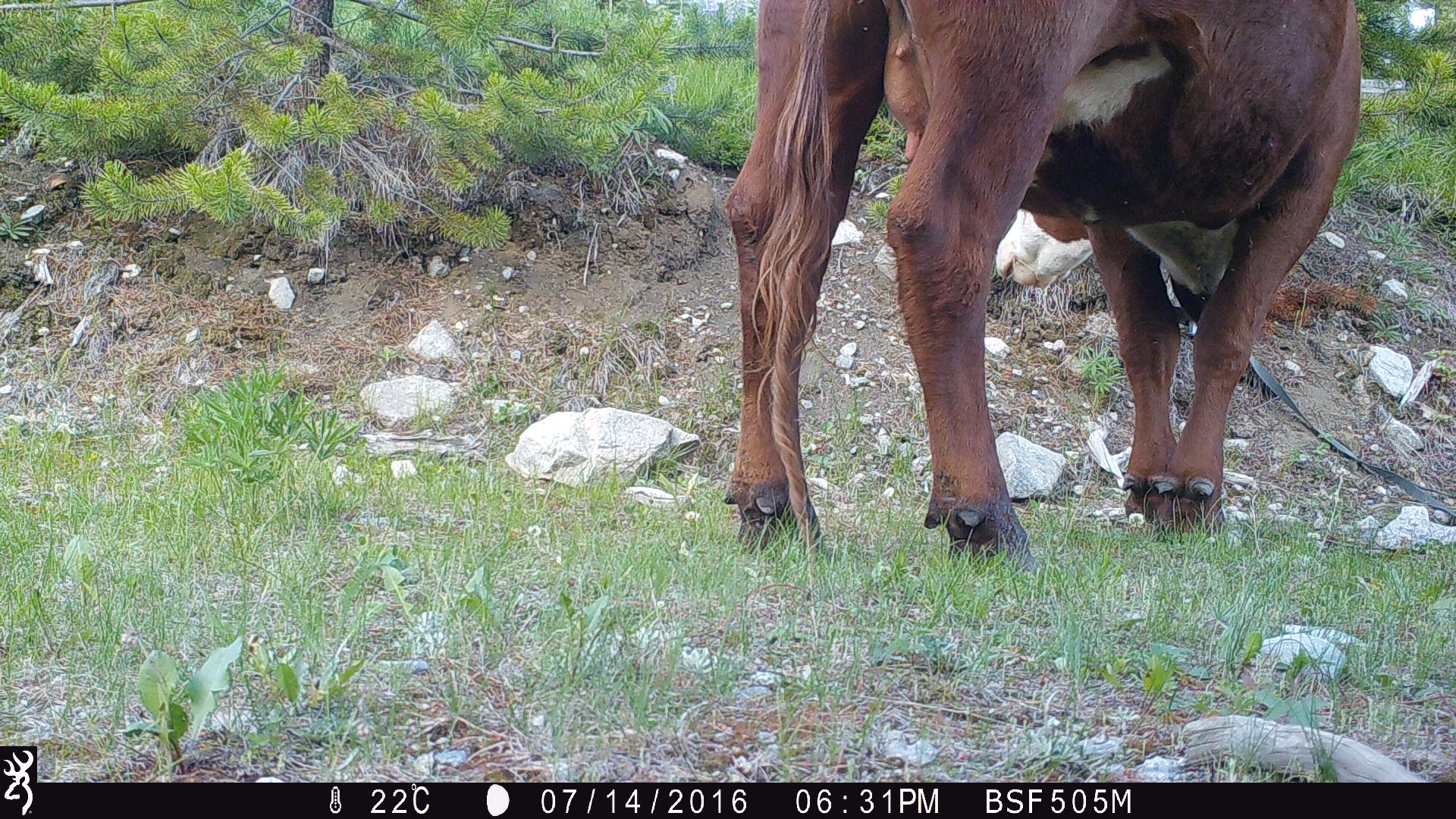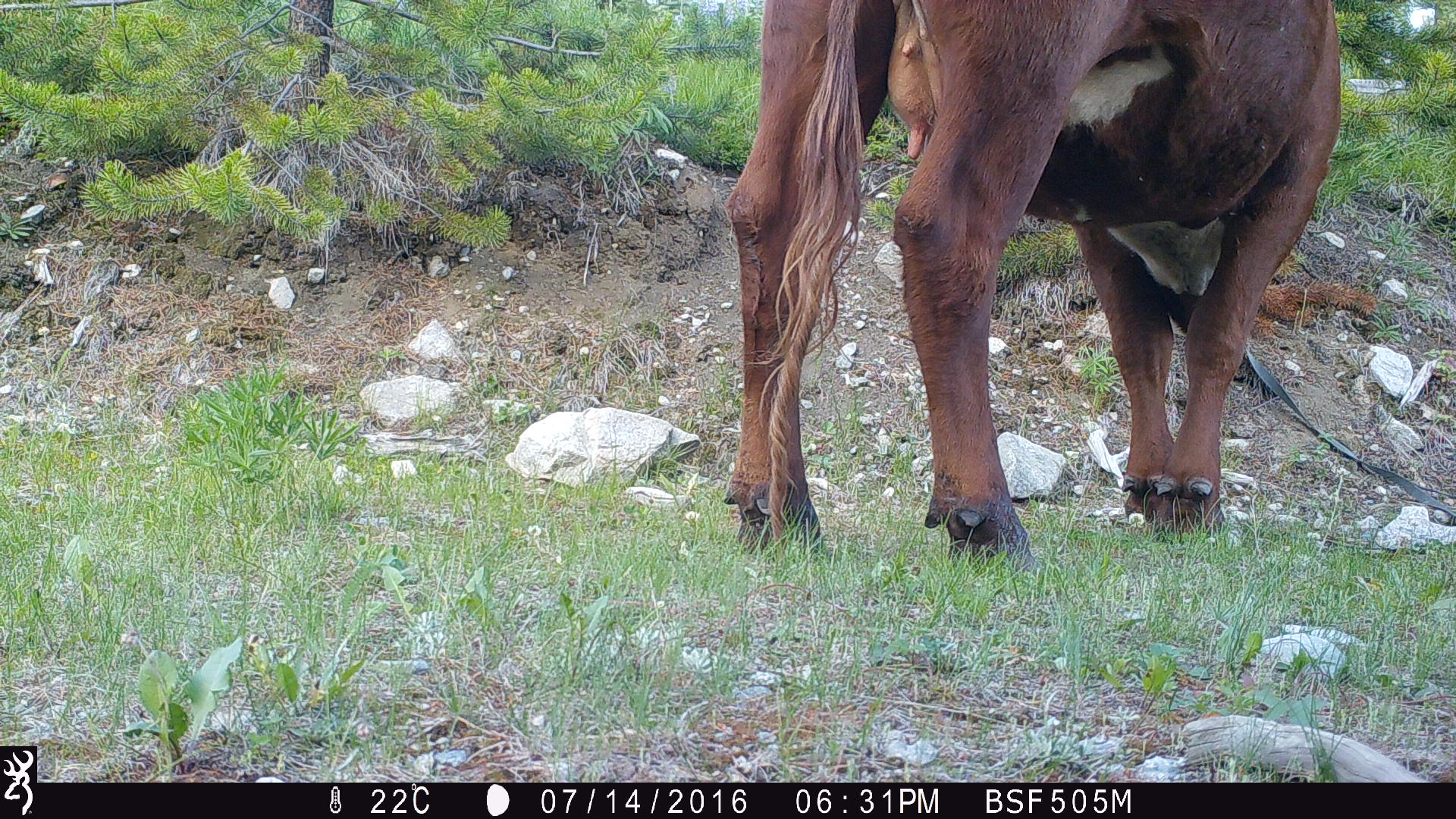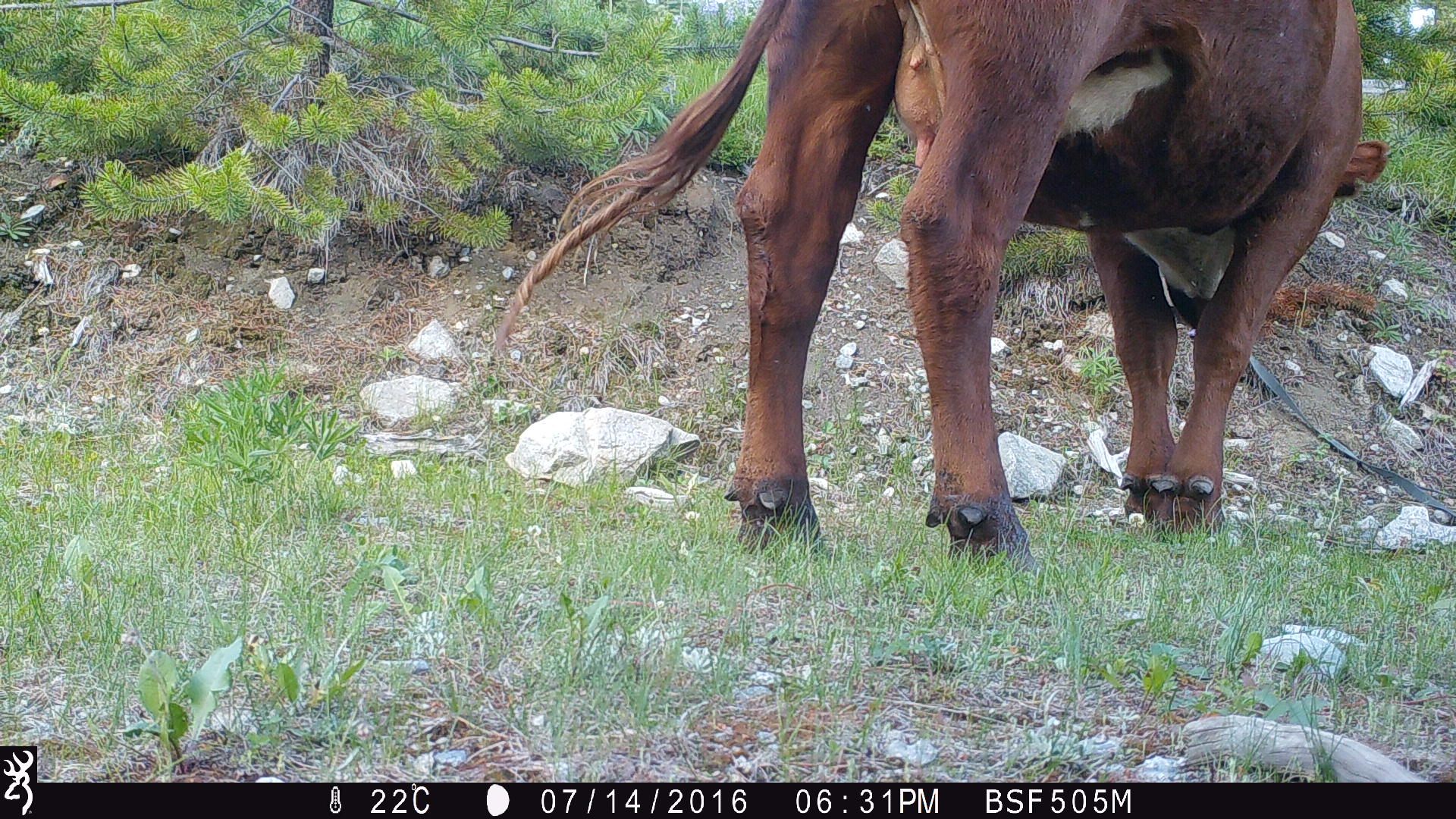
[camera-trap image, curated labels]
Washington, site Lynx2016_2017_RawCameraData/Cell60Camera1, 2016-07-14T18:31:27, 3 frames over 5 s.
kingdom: Animalia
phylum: Chordata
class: Mammalia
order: Artiodactyla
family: Bovidae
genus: Bos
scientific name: Bos taurus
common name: domestic cattle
Domestic cattle (Bos taurus). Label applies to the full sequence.